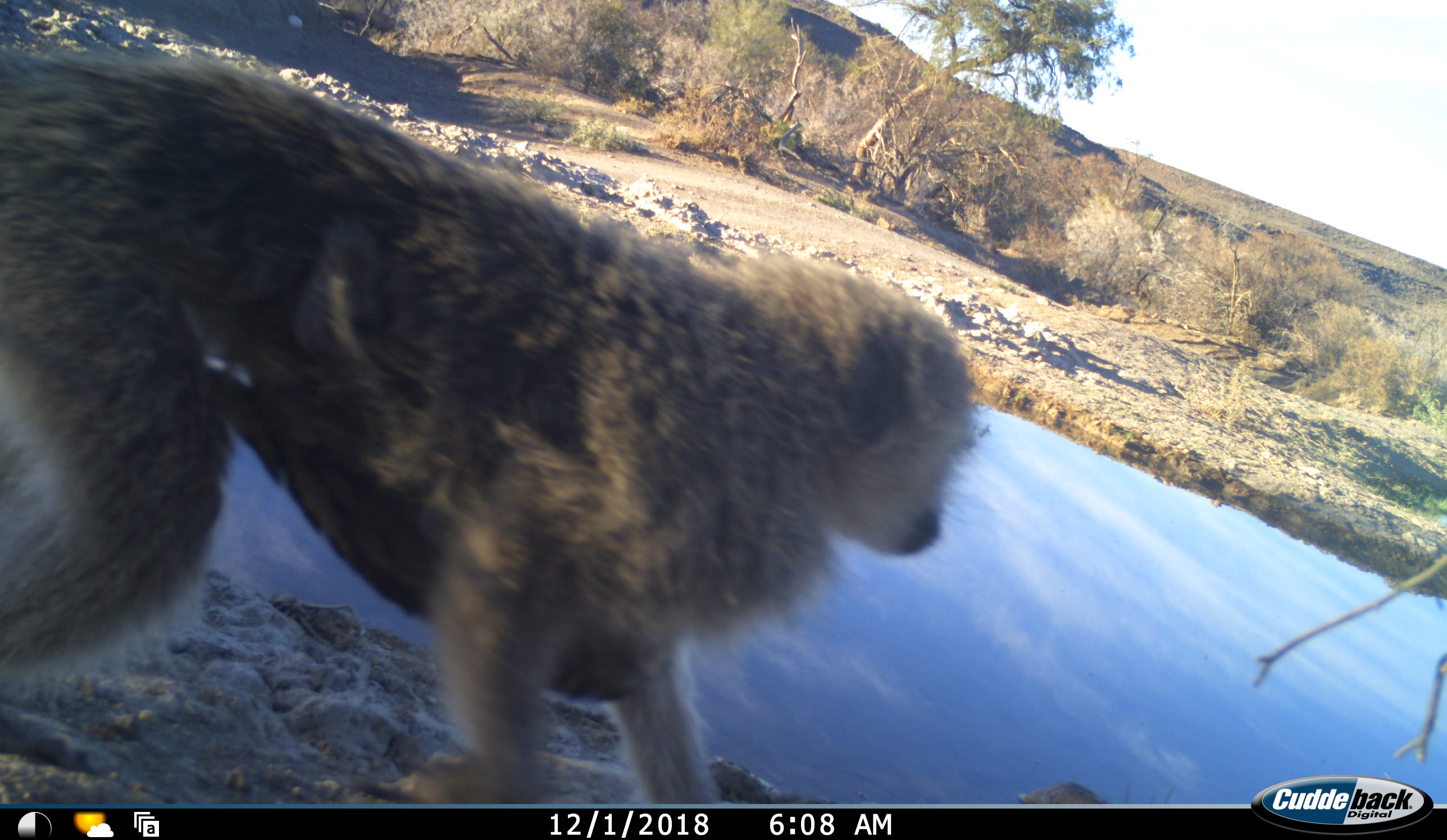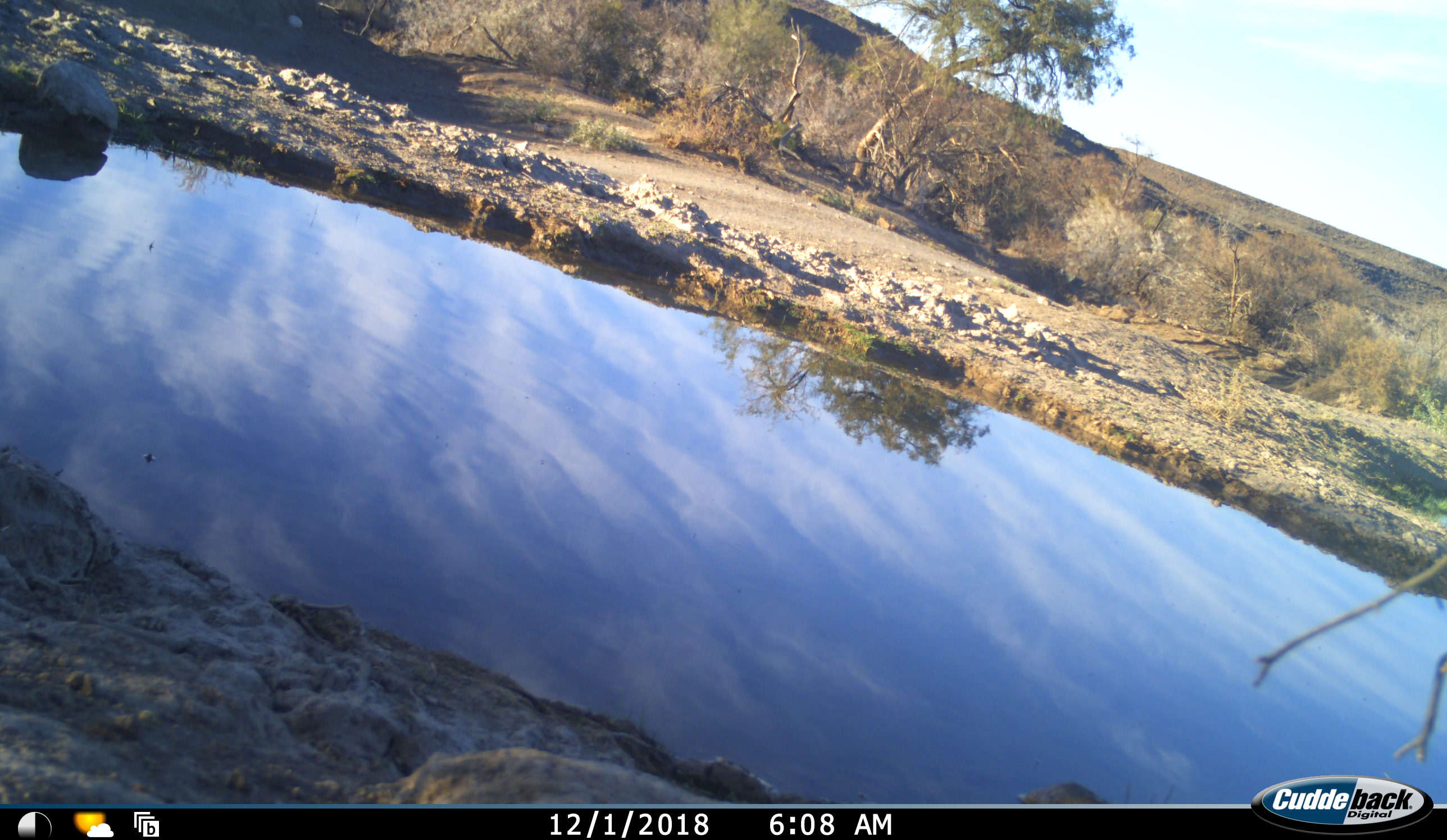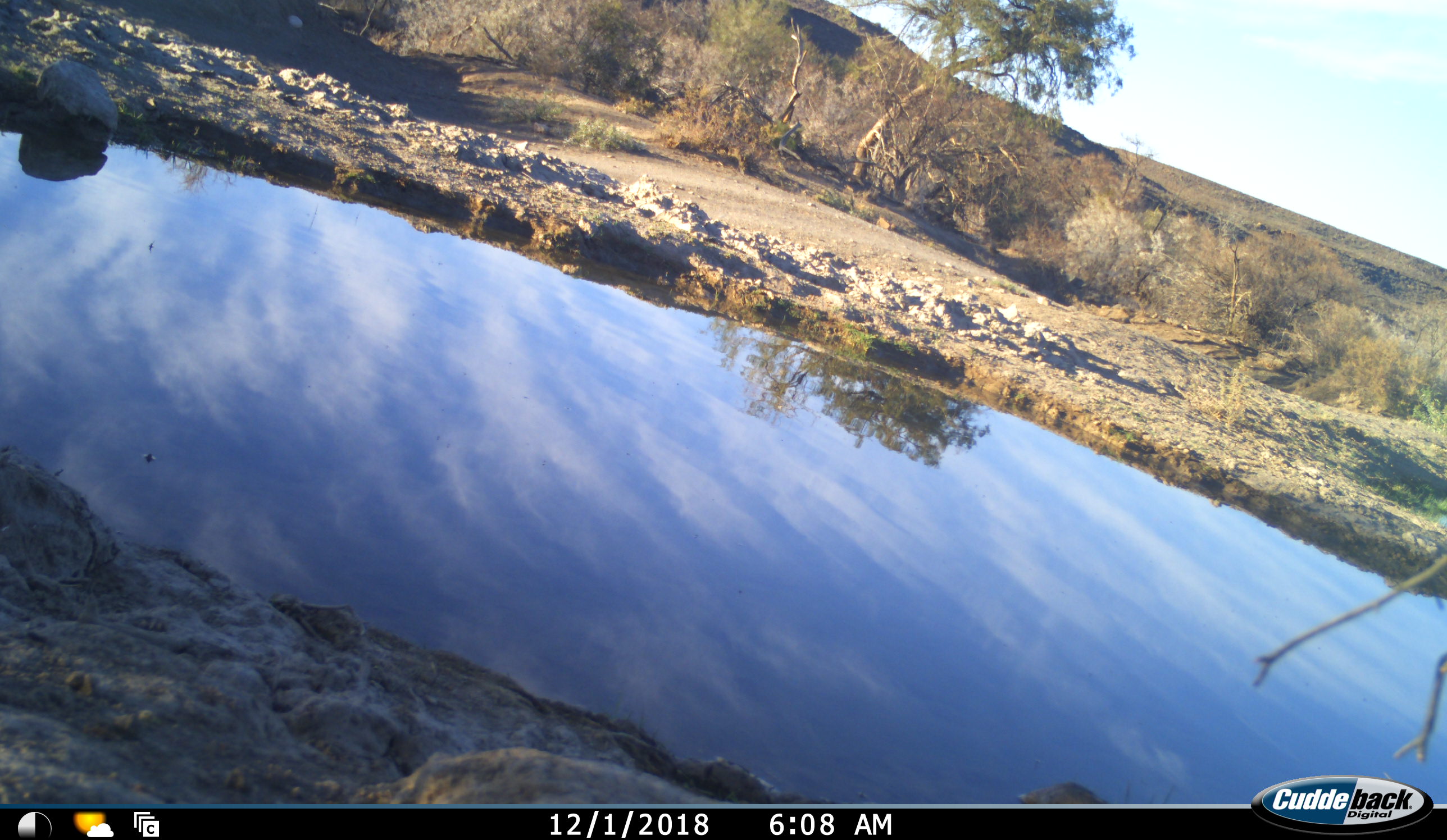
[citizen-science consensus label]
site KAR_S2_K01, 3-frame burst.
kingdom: Animalia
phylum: Chordata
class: Mammalia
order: Primates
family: Cercopithecidae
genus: Chlorocebus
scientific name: Chlorocebus pygerythrus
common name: vervet monkey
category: monkeyvervet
Monkeyvervet (vervet monkey) (Chlorocebus pygerythrus), count 1. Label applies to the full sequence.